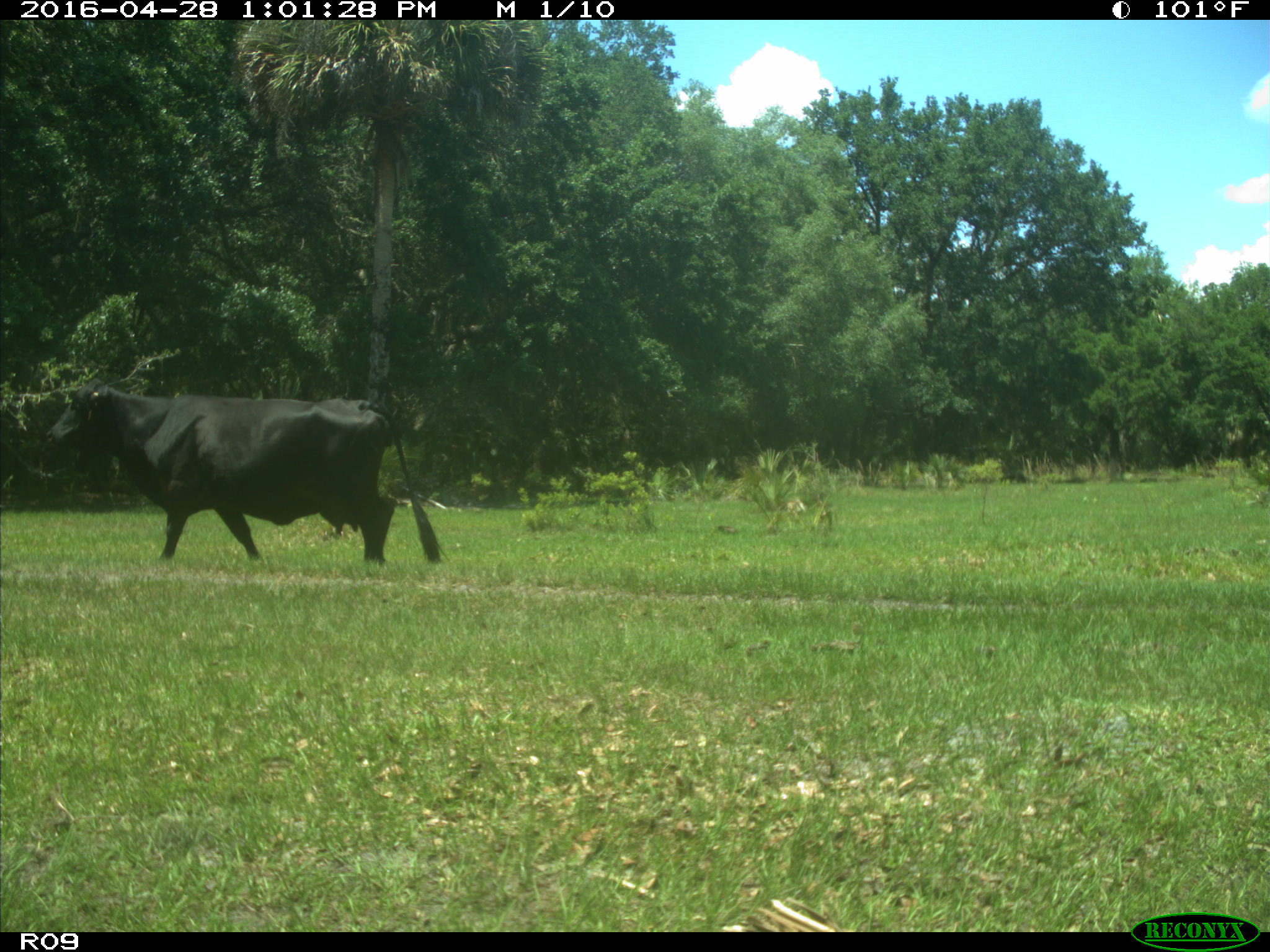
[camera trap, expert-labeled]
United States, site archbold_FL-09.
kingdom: Animalia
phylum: Chordata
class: Mammalia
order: Artiodactyla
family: Bovidae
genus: Bos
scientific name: Bos taurus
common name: domestic cow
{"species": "Bos taurus (domestic cow)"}